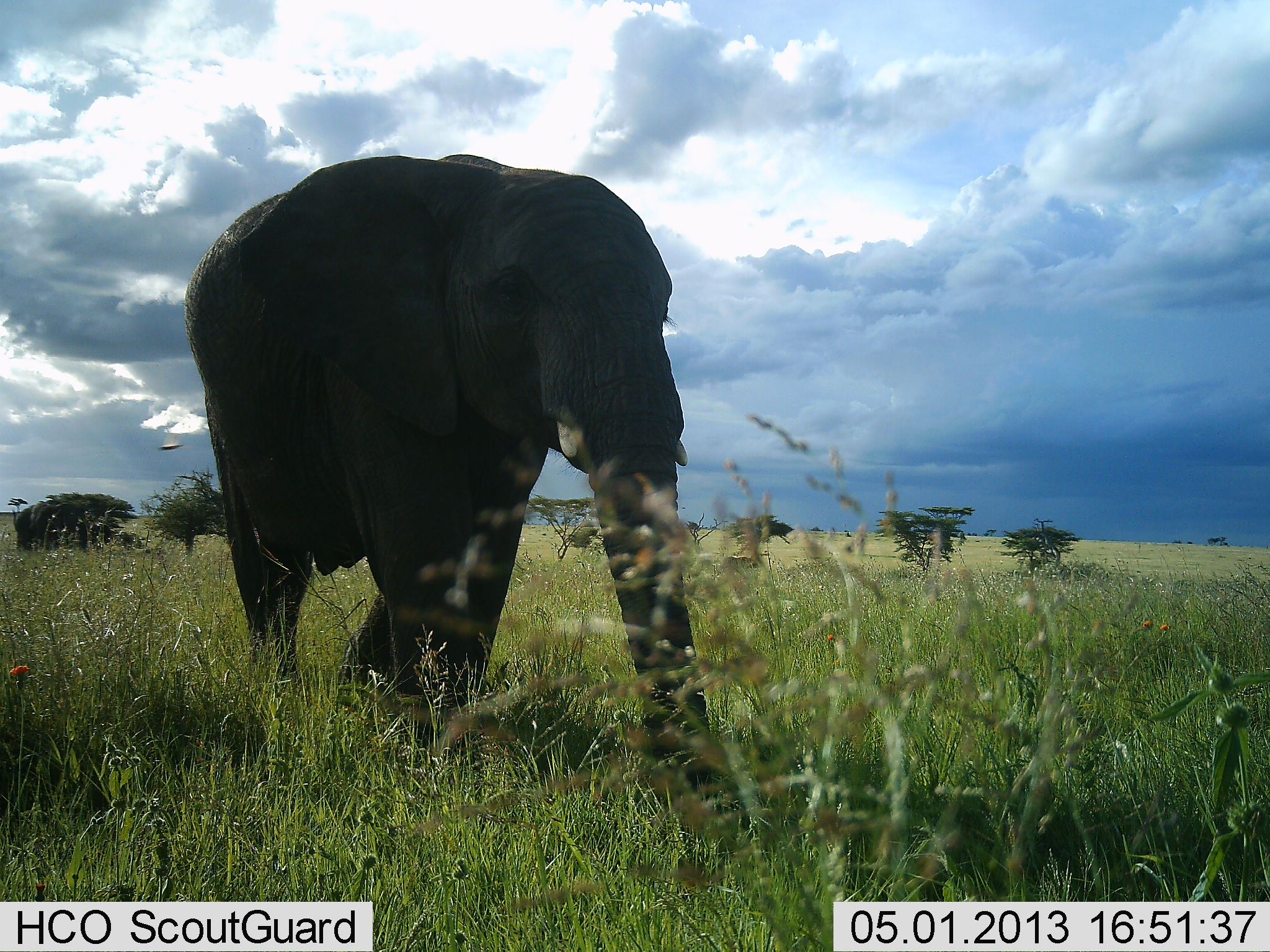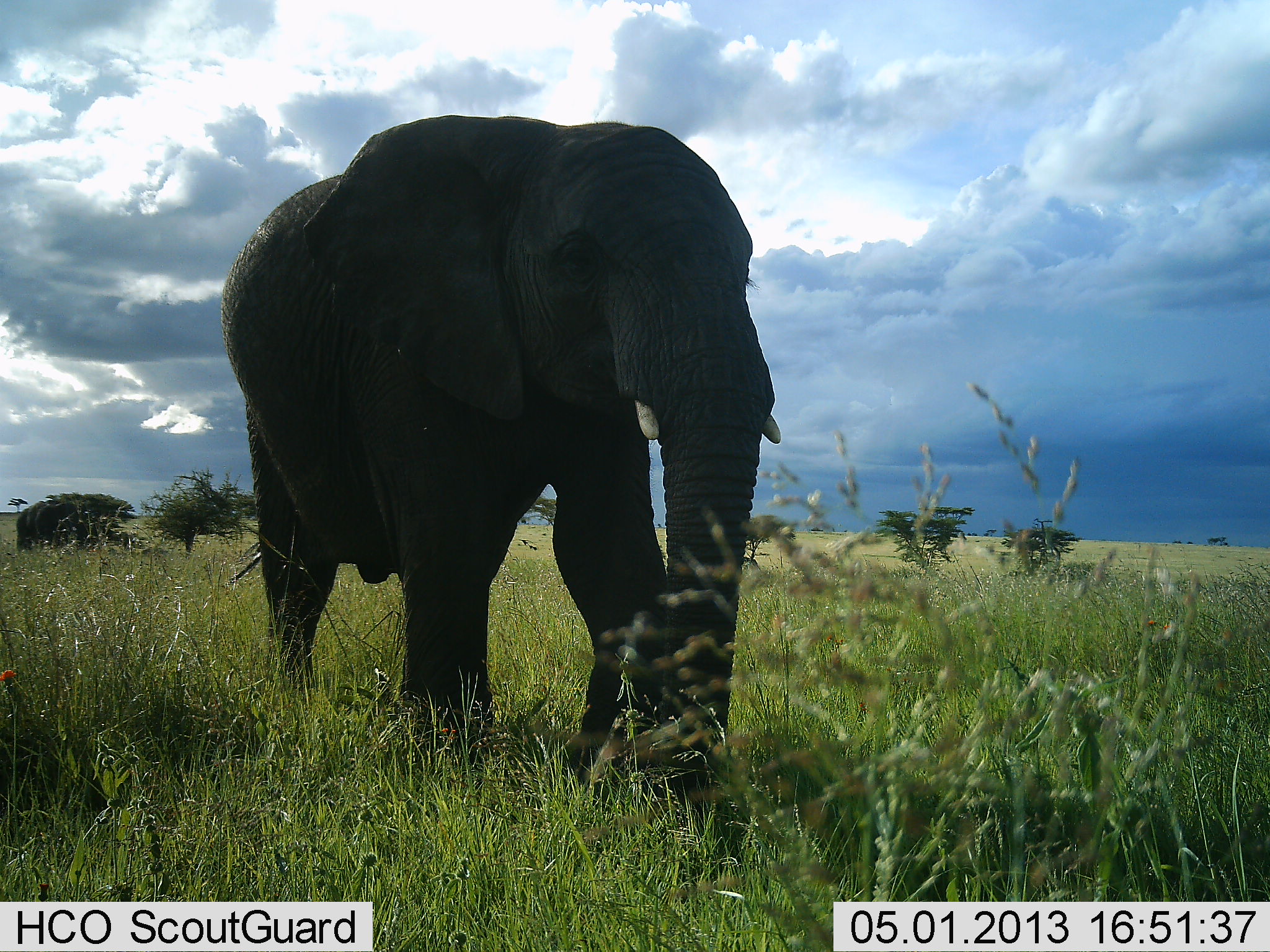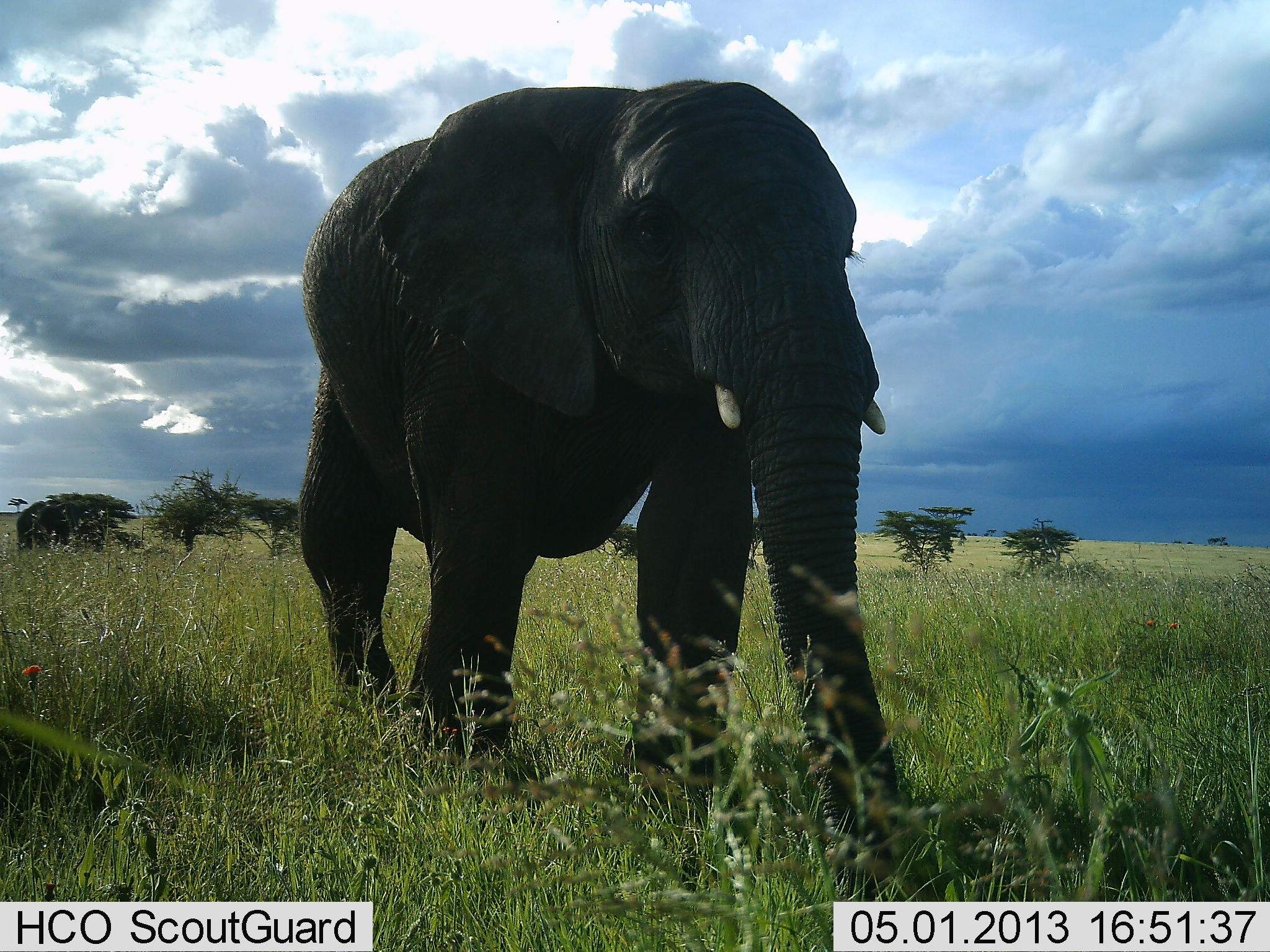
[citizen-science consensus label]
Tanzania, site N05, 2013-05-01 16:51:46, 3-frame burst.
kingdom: Animalia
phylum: Chordata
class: Mammalia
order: Proboscidea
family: Elephantidae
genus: Loxodonta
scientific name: Loxodonta africana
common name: african bush elephant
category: elephant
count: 1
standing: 13%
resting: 3%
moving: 87%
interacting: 0%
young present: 7%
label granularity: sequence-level